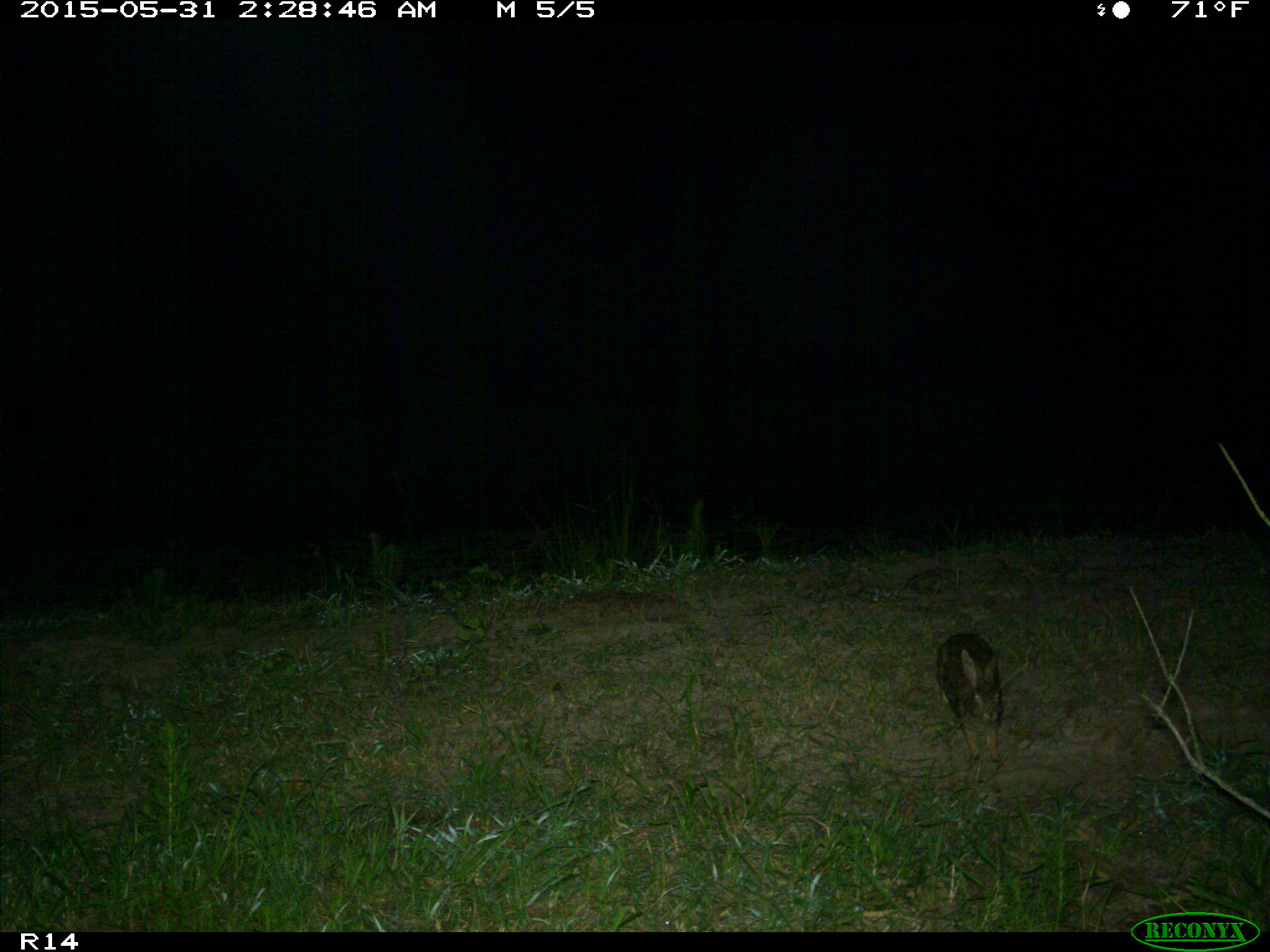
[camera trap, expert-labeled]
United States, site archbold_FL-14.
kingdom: Animalia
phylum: Chordata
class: Mammalia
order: Lagomorpha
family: Leporidae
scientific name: Leporidae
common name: rabbits and hares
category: unidentified rabbit